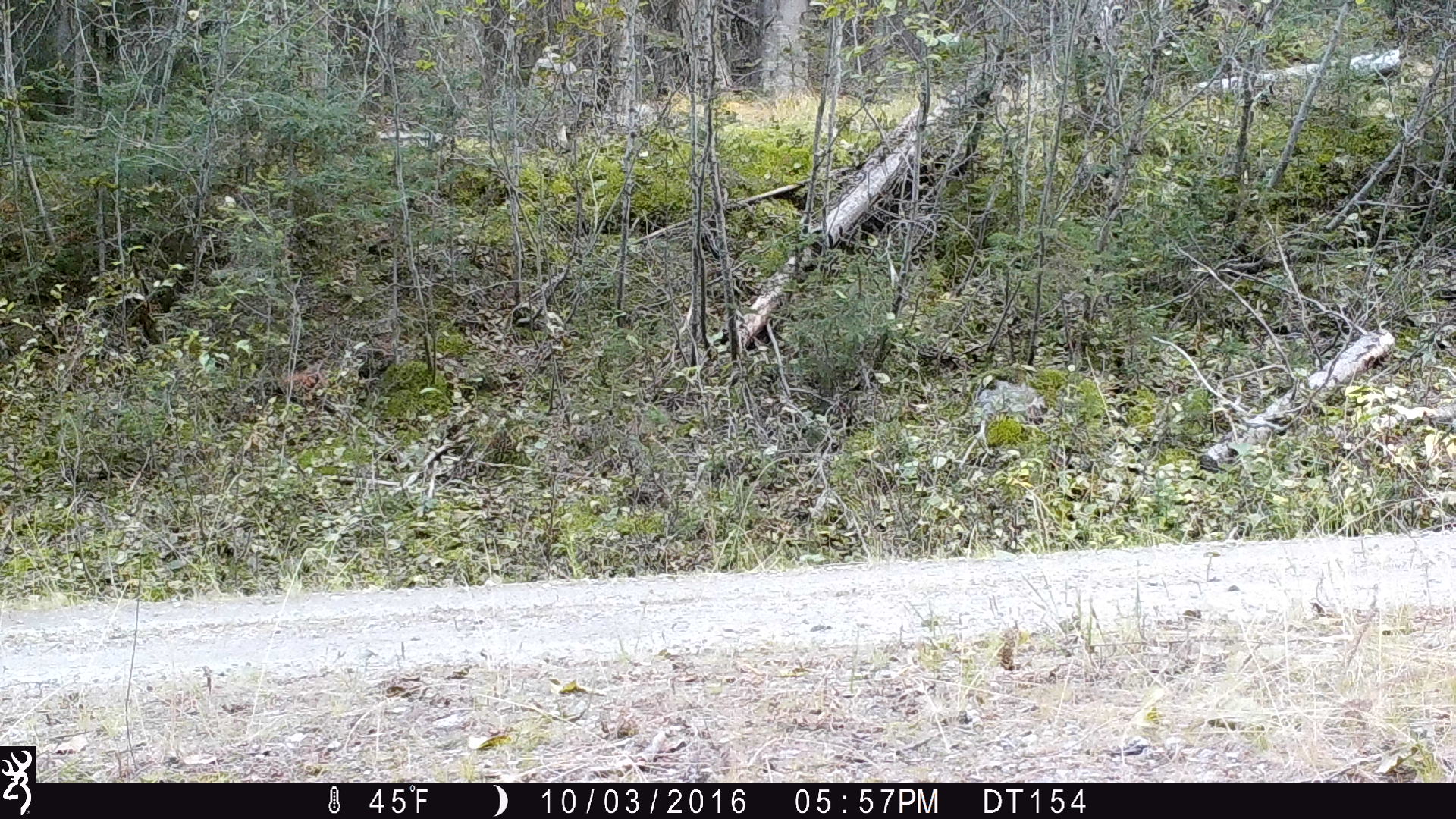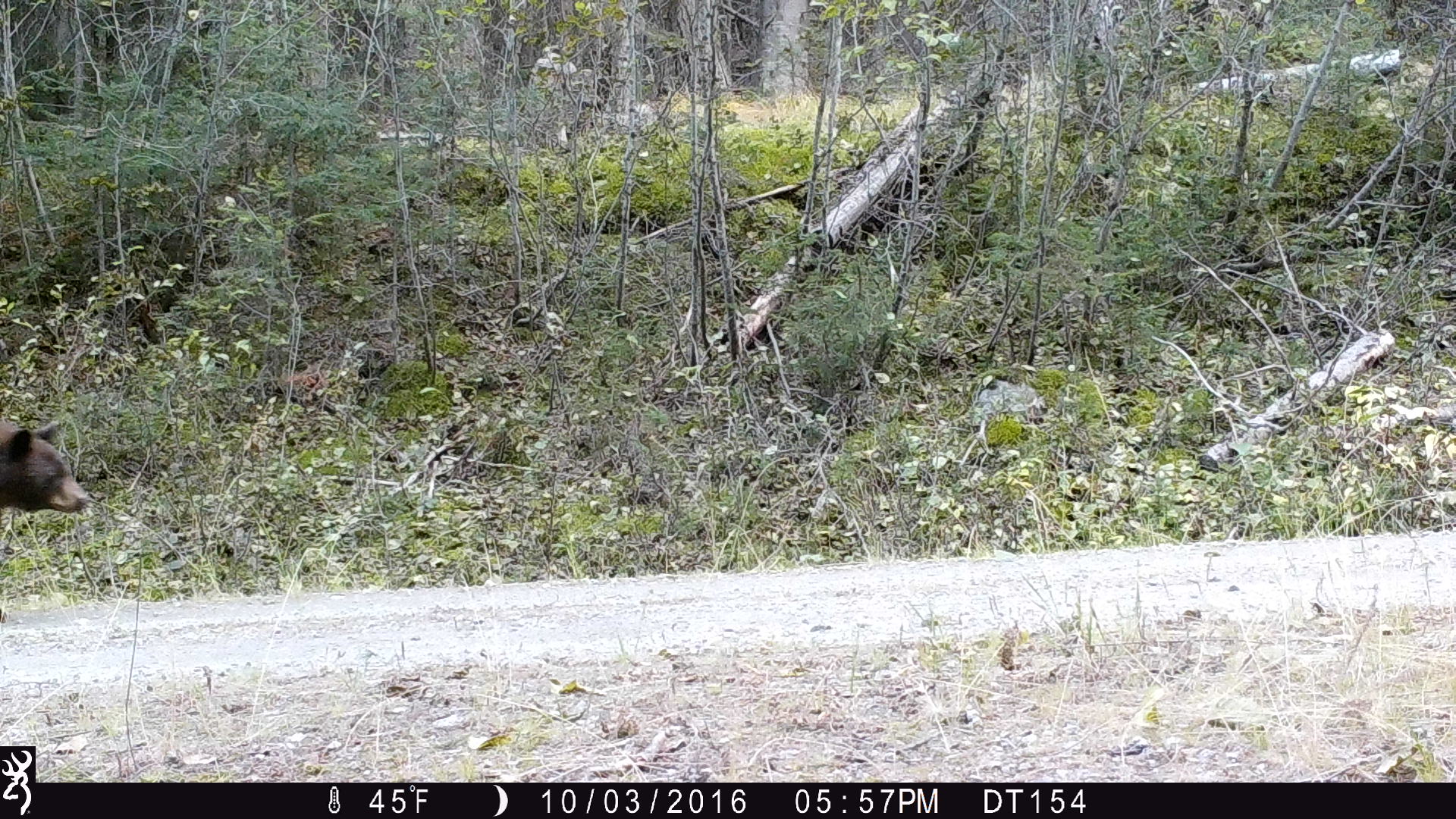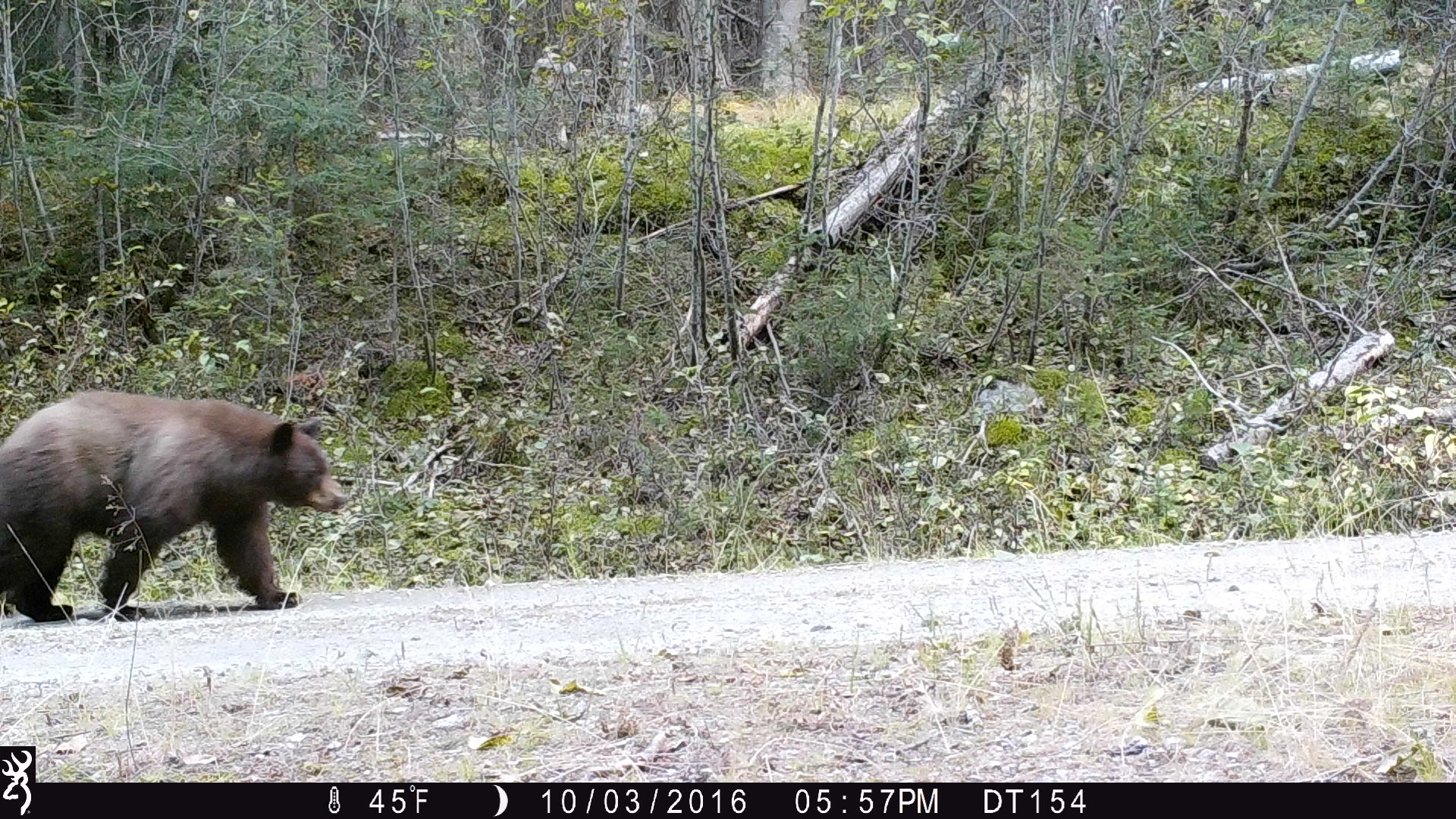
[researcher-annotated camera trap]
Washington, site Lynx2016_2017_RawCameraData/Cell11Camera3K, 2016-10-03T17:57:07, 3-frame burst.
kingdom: Animalia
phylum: Chordata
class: Mammalia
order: Carnivora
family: Ursidae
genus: Ursus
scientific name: Ursus americanus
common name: american black bear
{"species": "Ursus americanus (american black bear)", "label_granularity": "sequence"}